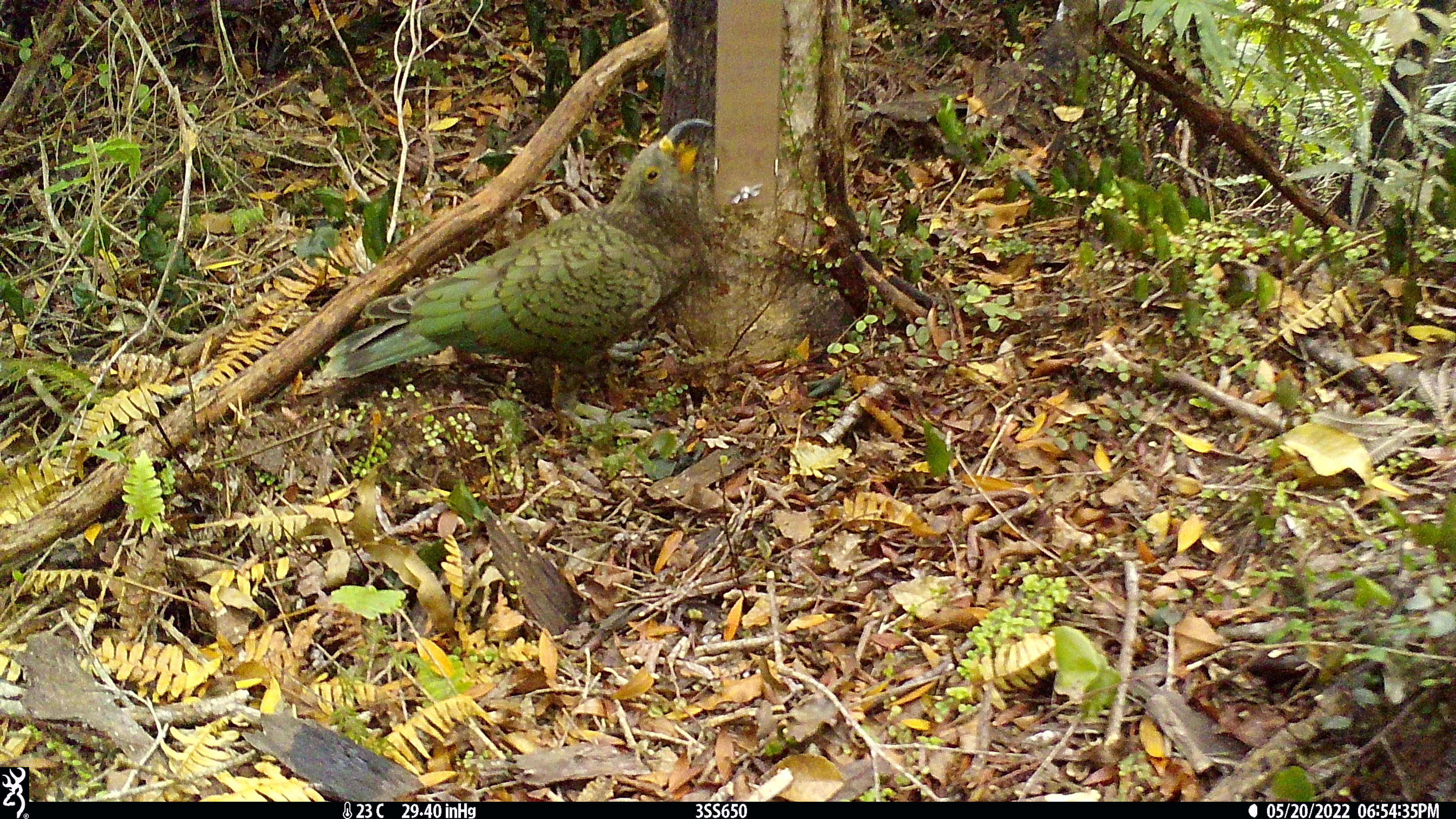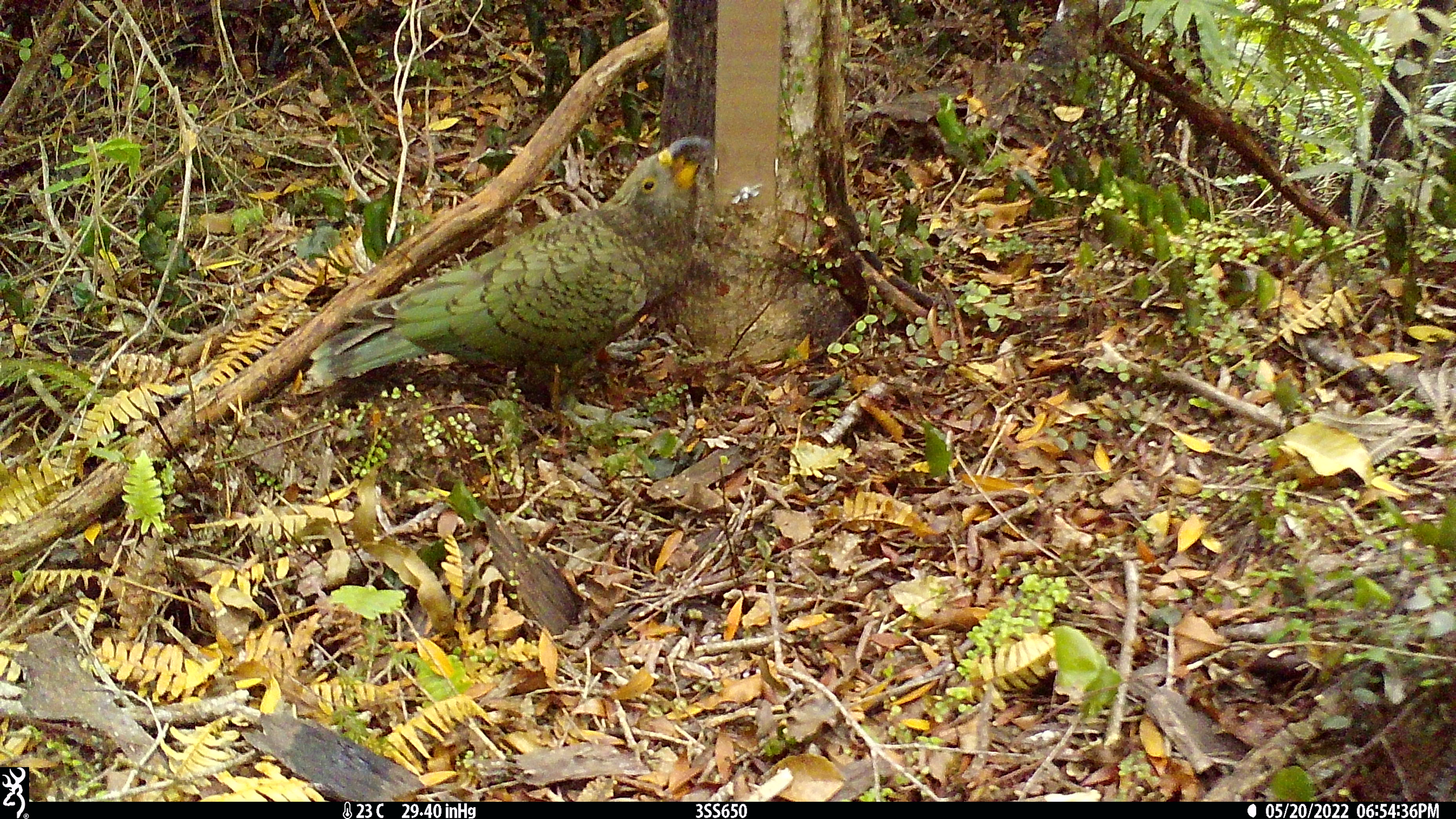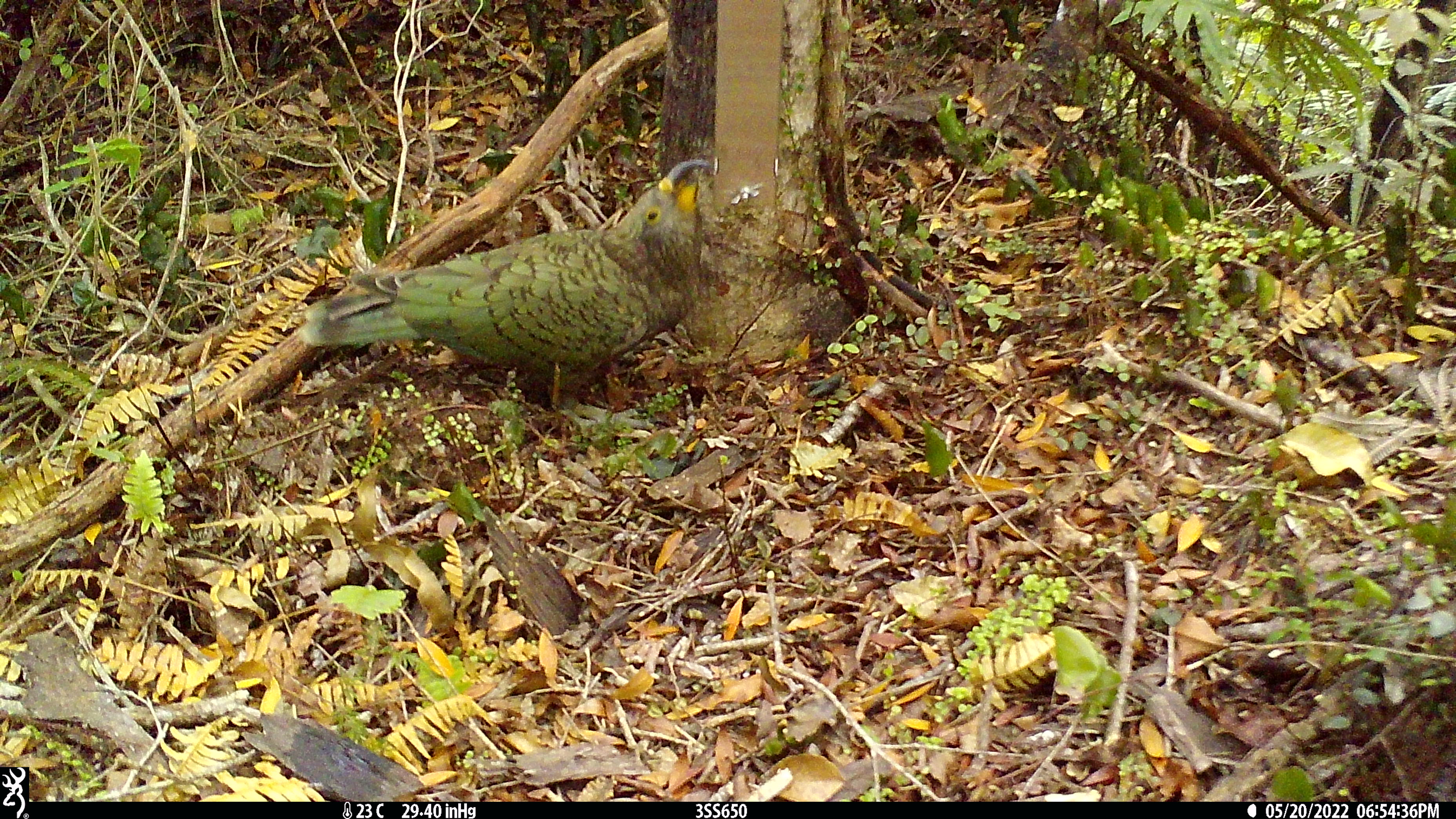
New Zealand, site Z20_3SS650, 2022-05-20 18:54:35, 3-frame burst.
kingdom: Animalia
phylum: Chordata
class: Aves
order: Psittaciformes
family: Strigopidae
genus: Nestor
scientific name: Nestor notabilis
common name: kea